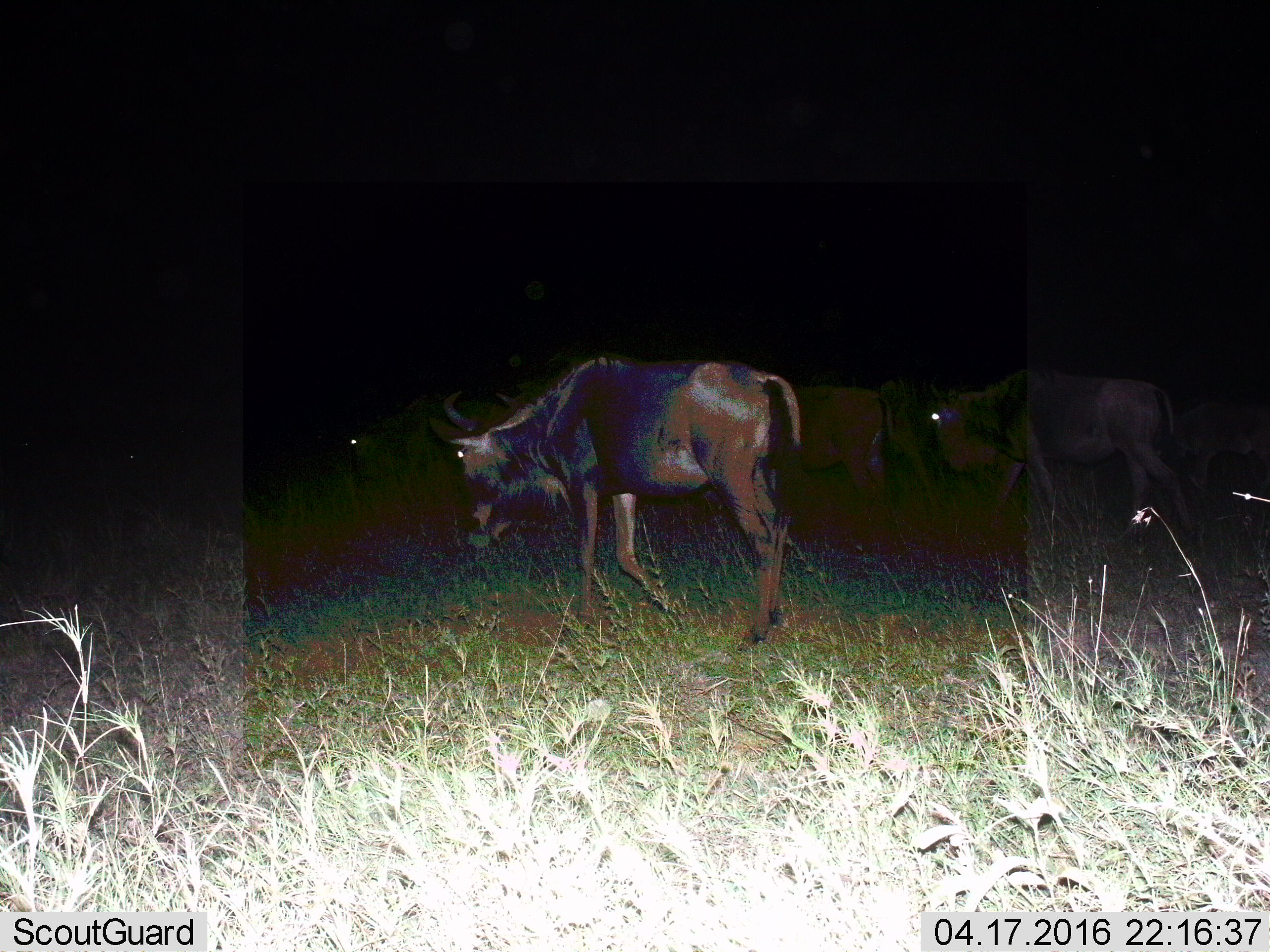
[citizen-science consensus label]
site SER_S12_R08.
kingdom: Animalia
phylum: Chordata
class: Mammalia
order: Artiodactyla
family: Bovidae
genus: Connochaetes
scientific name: Connochaetes taurinus taurinus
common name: blue wildebeest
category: wildebeestblue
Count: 5.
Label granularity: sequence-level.